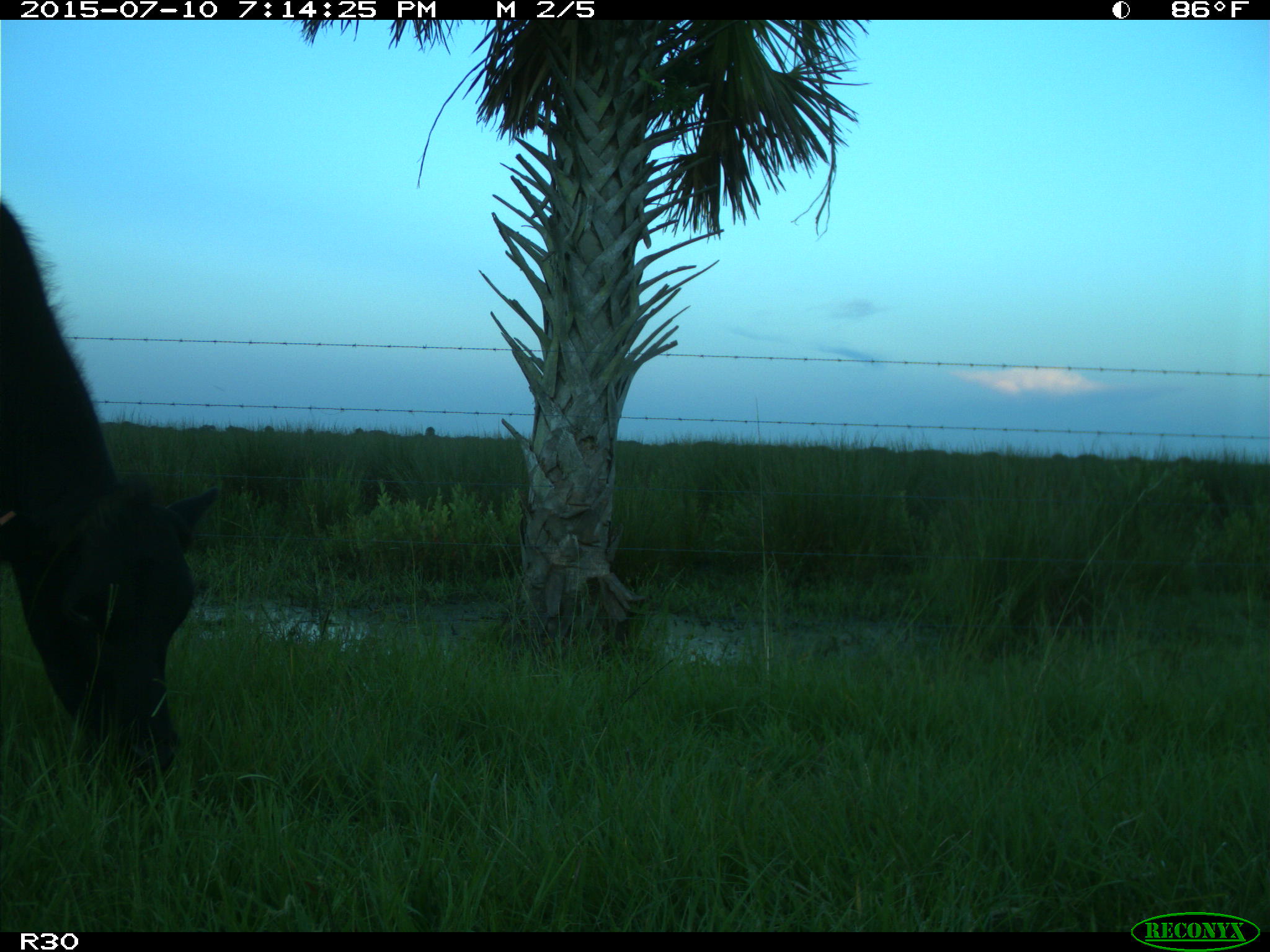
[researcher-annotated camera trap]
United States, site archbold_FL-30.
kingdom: Animalia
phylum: Chordata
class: Mammalia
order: Artiodactyla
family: Bovidae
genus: Bos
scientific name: Bos taurus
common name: domestic cow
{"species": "Bos taurus (domestic cow)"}